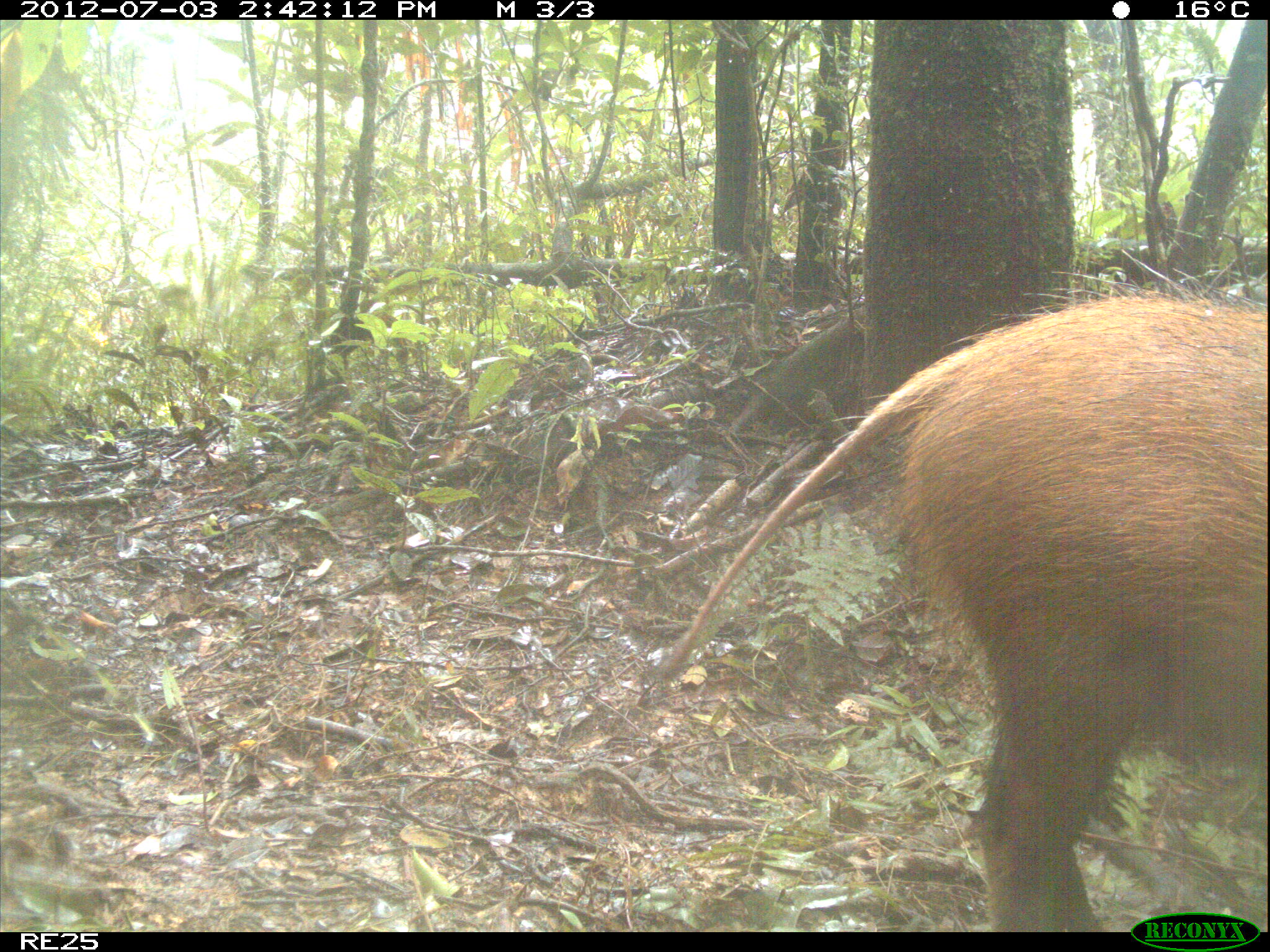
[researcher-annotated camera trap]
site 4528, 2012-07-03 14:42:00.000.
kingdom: Animalia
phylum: Chordata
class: Mammalia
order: Artiodactyla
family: Suidae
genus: Potamochoerus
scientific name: Potamochoerus larvatus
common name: bushpig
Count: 1.